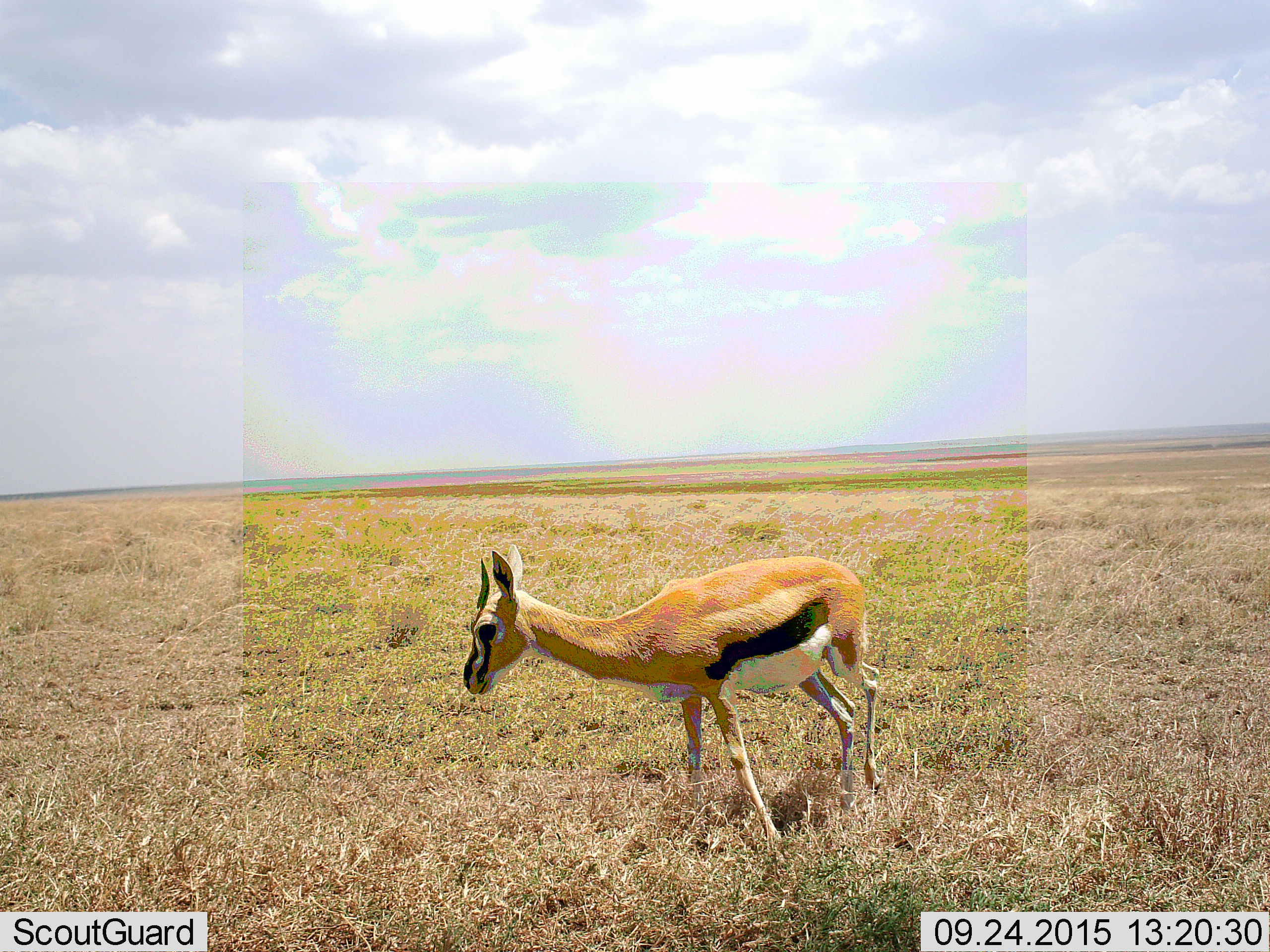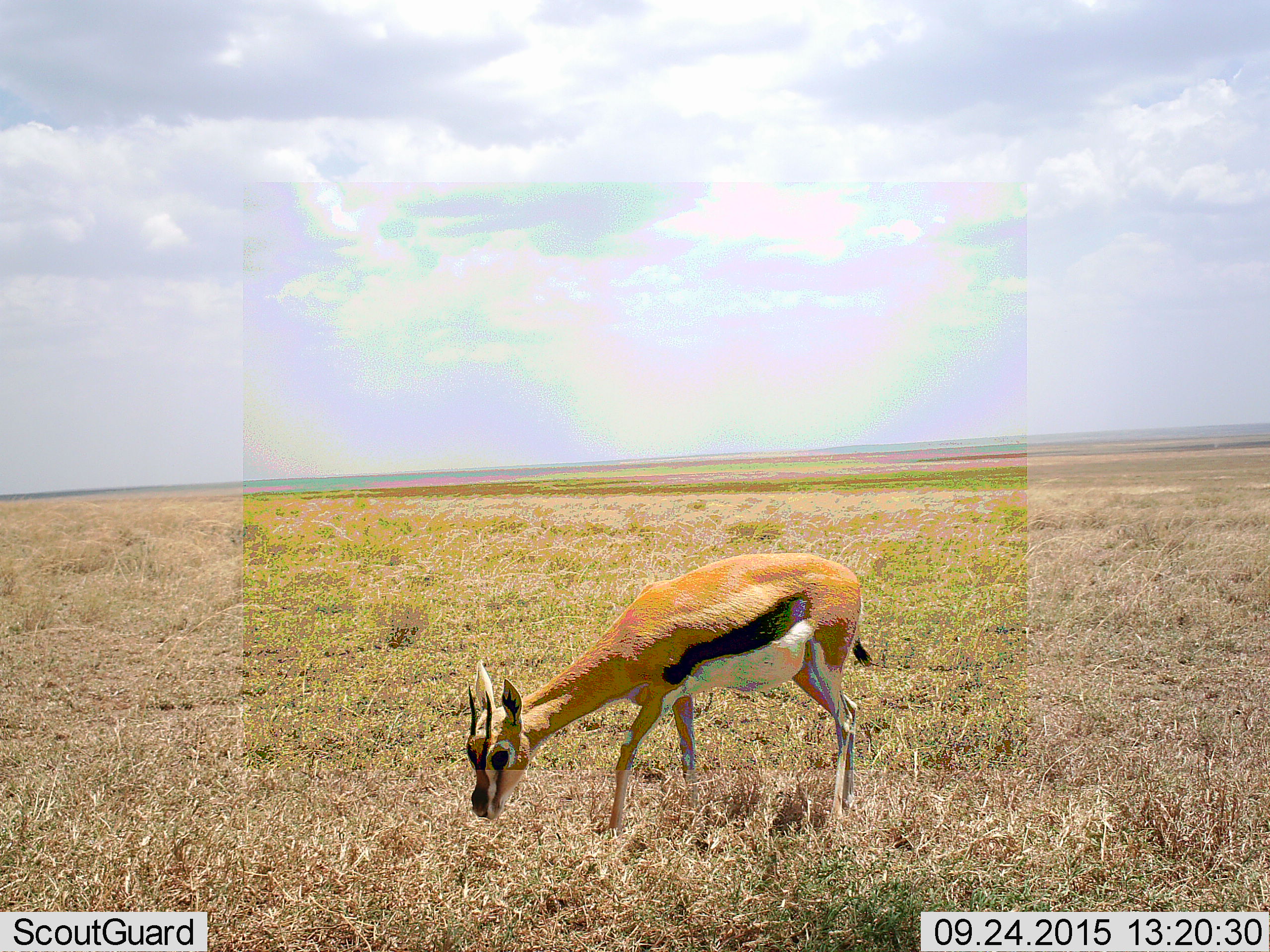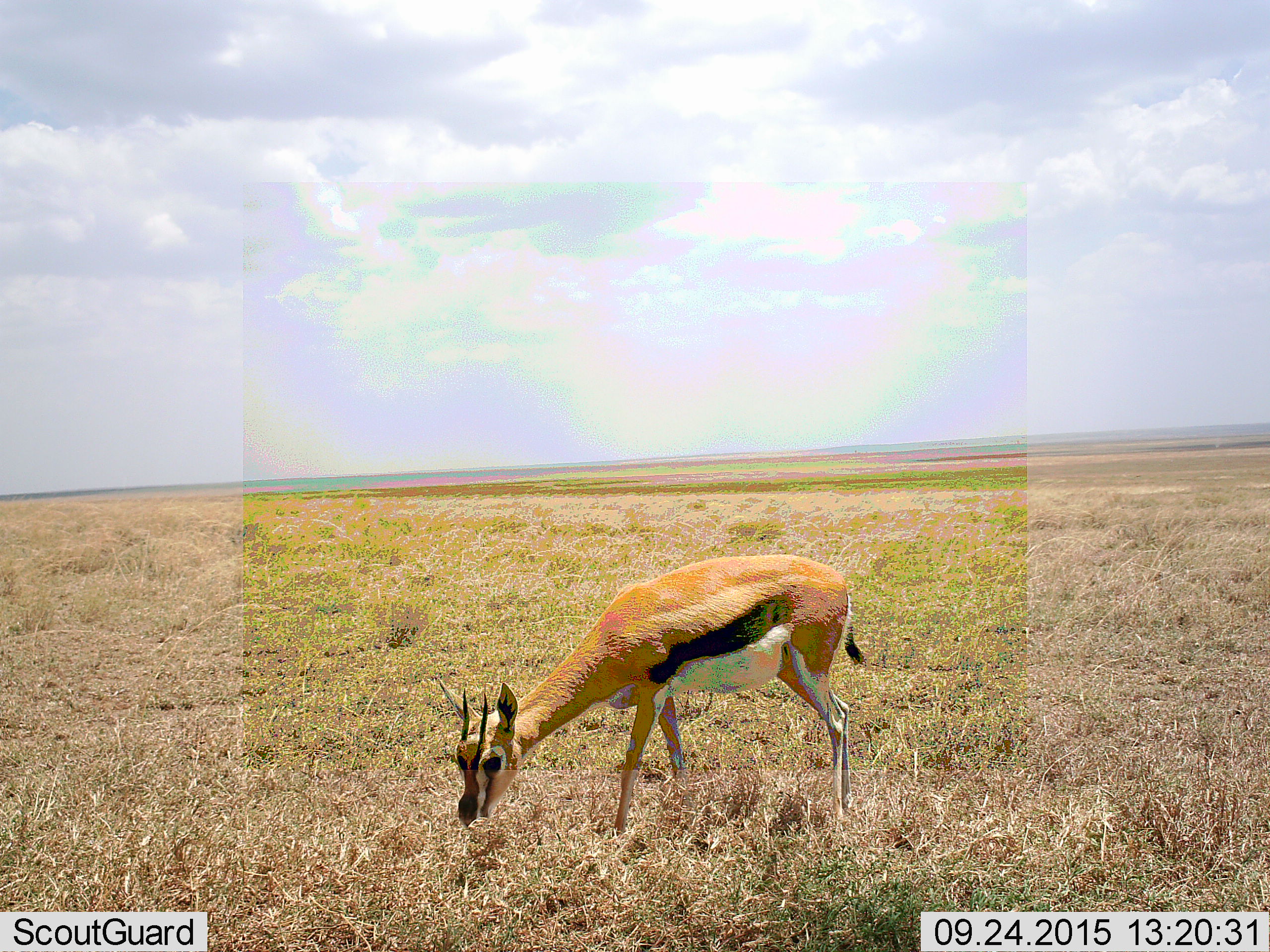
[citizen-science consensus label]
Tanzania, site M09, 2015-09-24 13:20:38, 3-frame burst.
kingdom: Animalia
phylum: Chordata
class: Mammalia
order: Artiodactyla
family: Bovidae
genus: Eudorcas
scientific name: Eudorcas thomsonii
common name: thomson's gazelle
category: gazellethomsons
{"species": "gazellethomsons (thomson's gazelle) (Eudorcas thomsonii)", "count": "1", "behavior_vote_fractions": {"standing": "40%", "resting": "0%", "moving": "30%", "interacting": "0%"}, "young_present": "0%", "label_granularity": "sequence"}